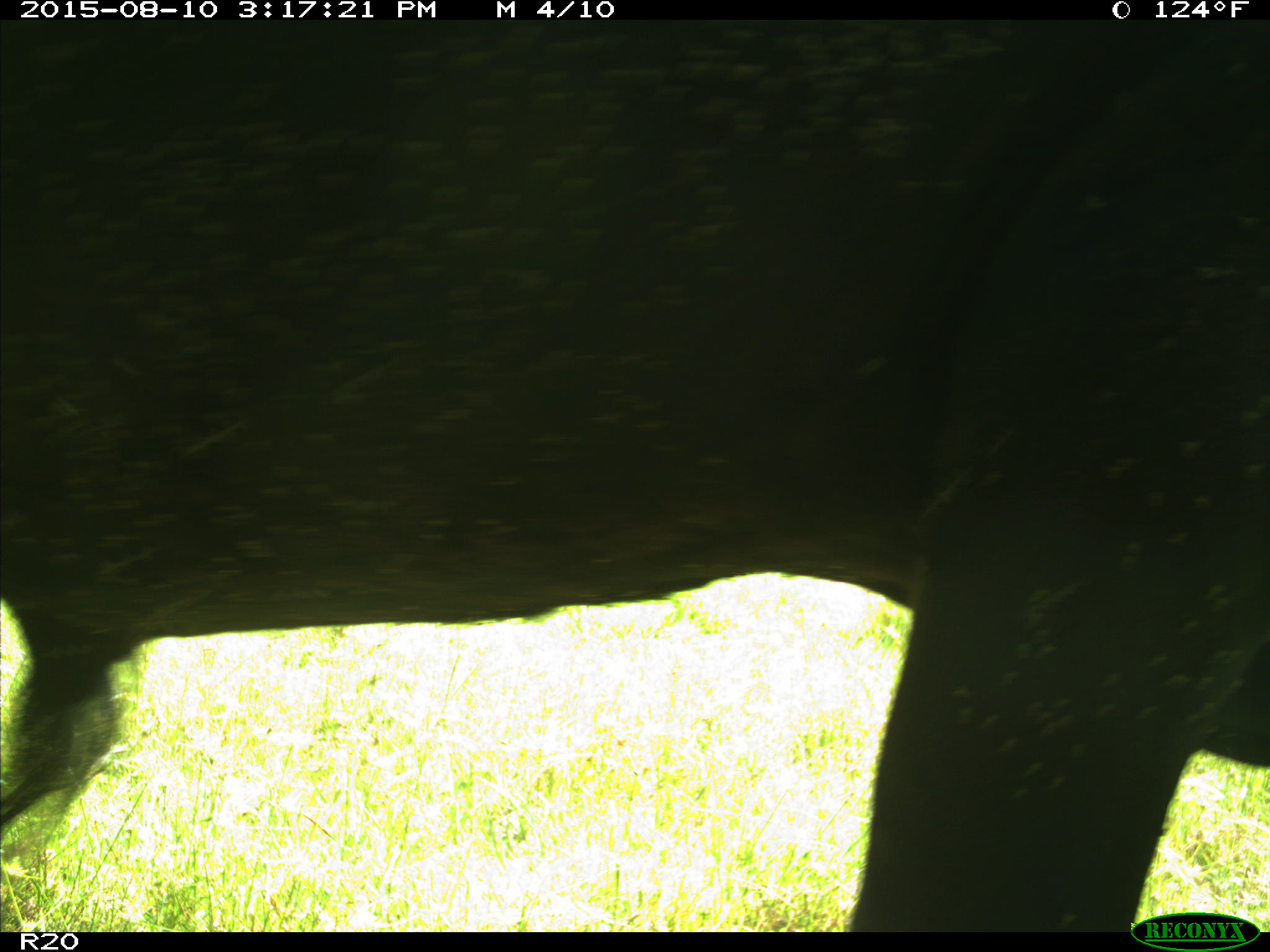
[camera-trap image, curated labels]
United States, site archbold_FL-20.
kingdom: Animalia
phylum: Chordata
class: Mammalia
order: Artiodactyla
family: Bovidae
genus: Bos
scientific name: Bos taurus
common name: domestic cow